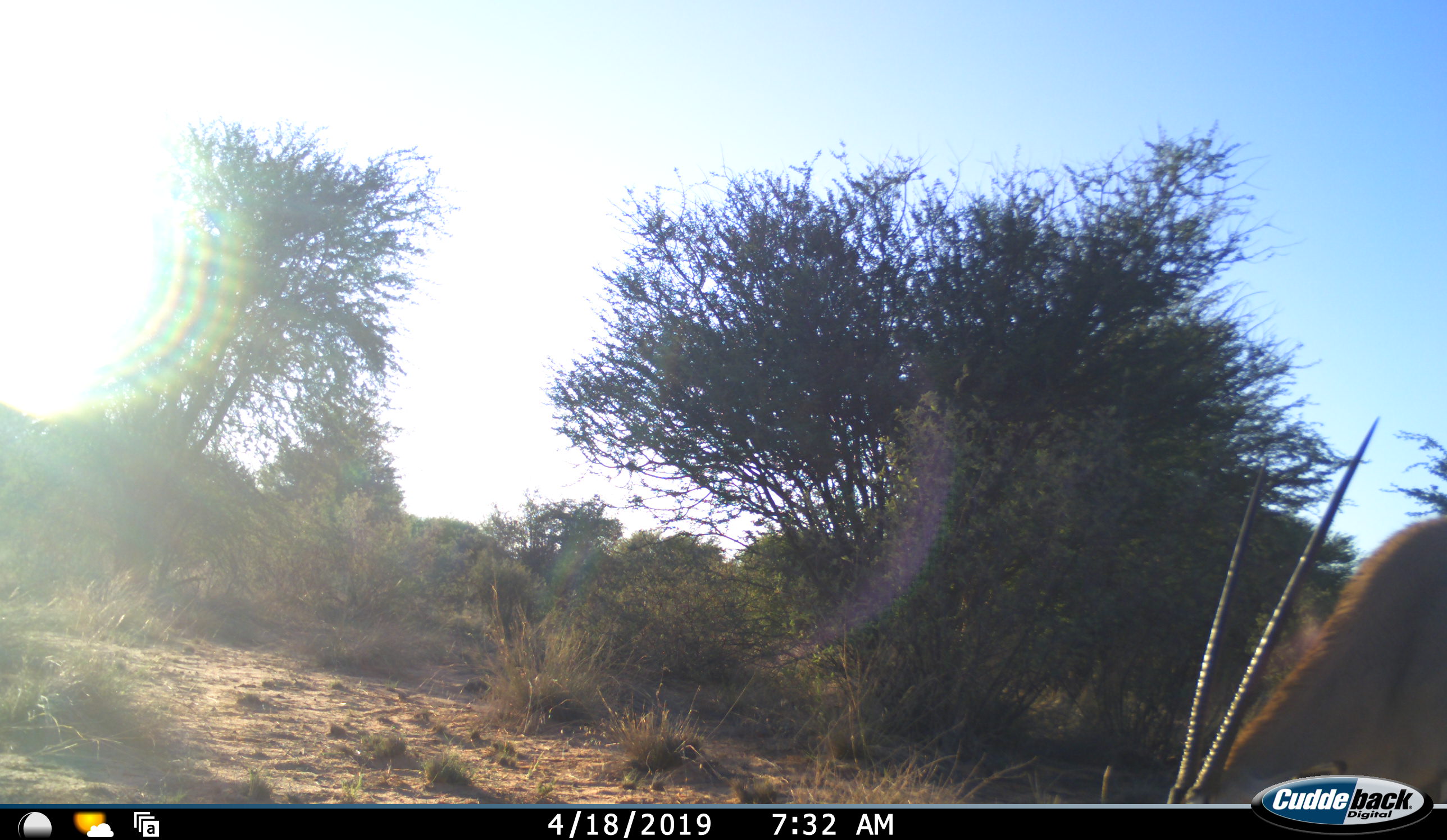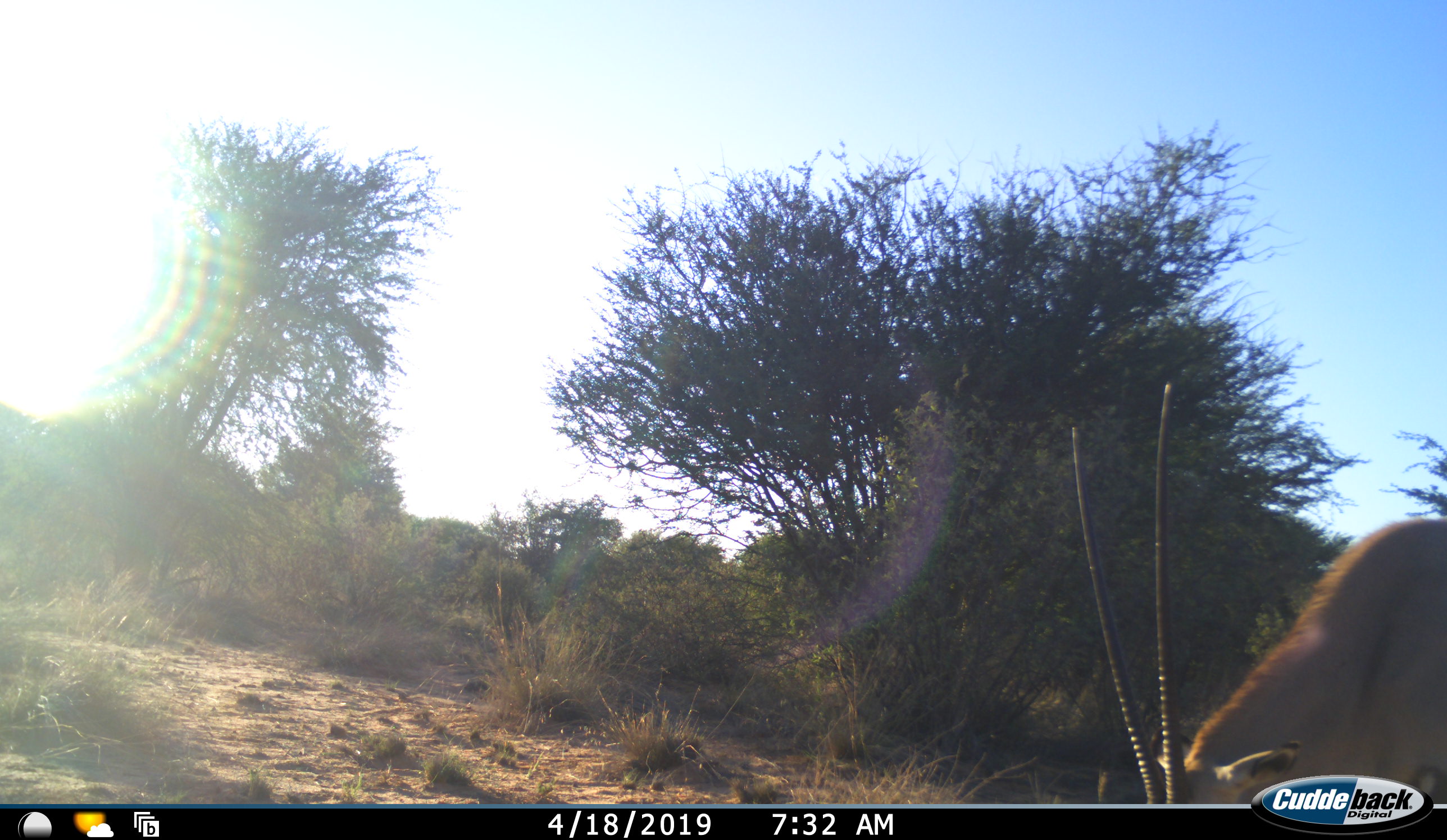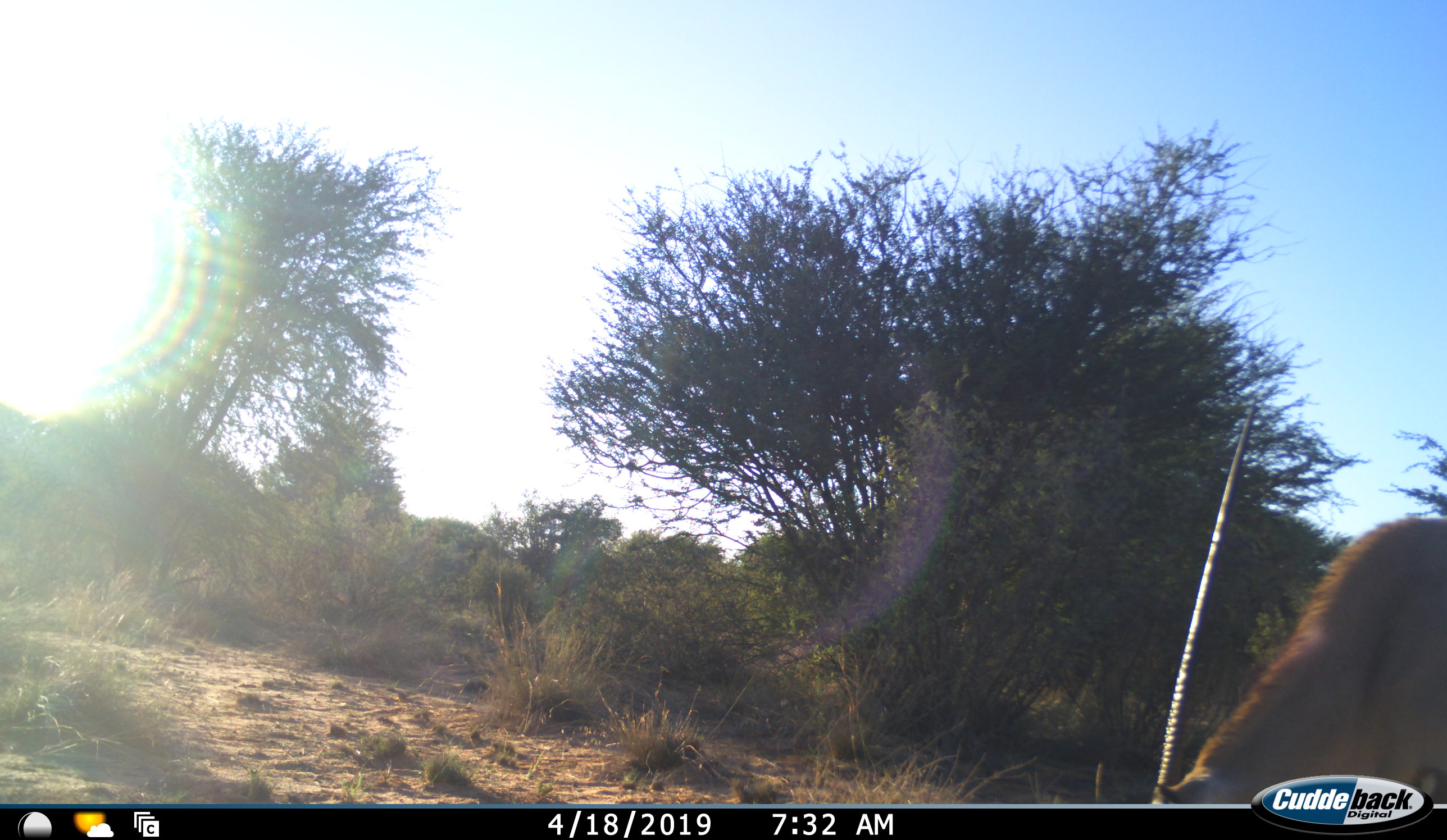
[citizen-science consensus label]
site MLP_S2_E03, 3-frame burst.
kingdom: Animalia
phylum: Chordata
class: Mammalia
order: Artiodactyla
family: Bovidae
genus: Oryx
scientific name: Oryx gazella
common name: gemsbok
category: oryx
Oryx (gemsbok) (Oryx gazella), count 1. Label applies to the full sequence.